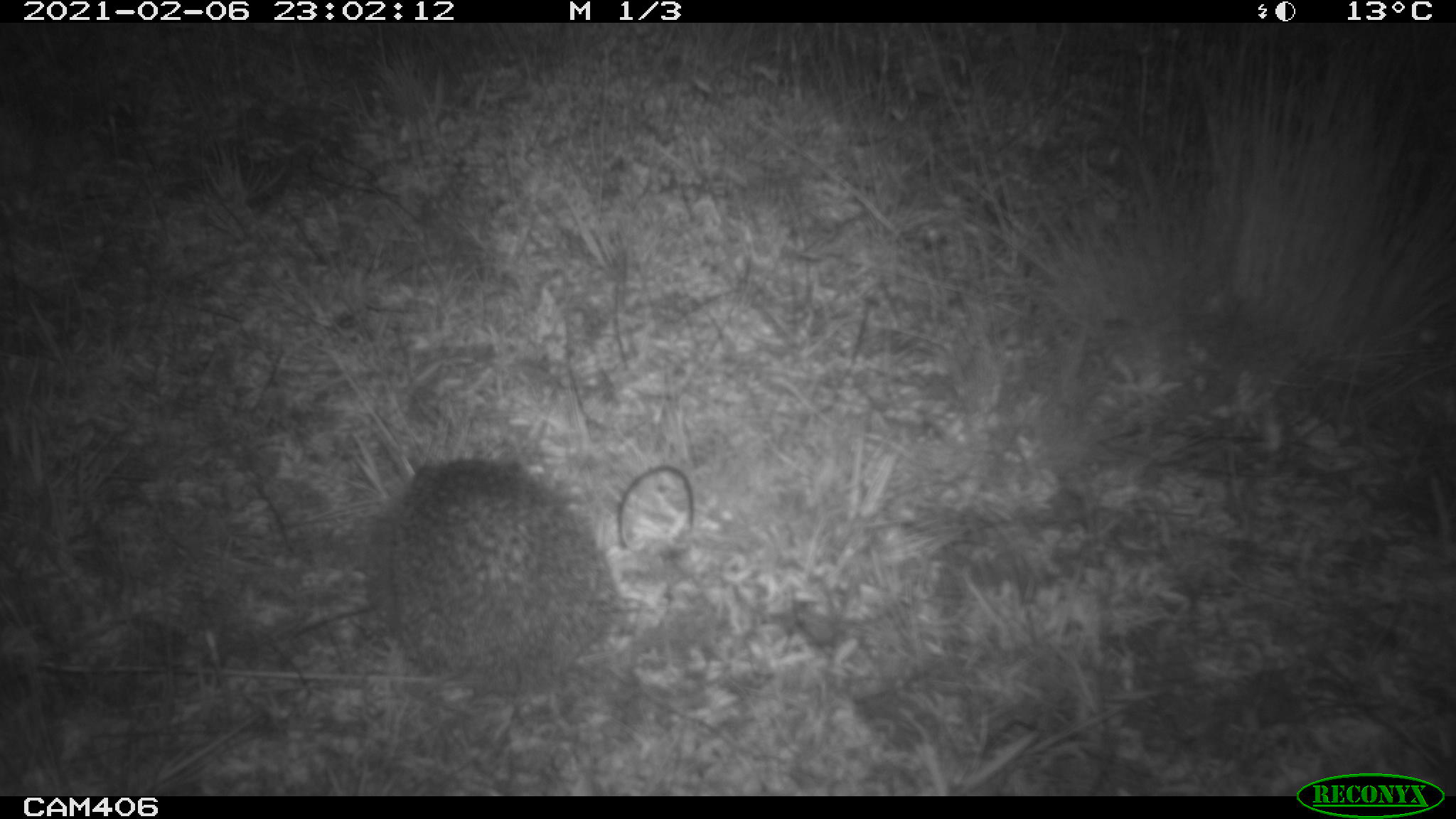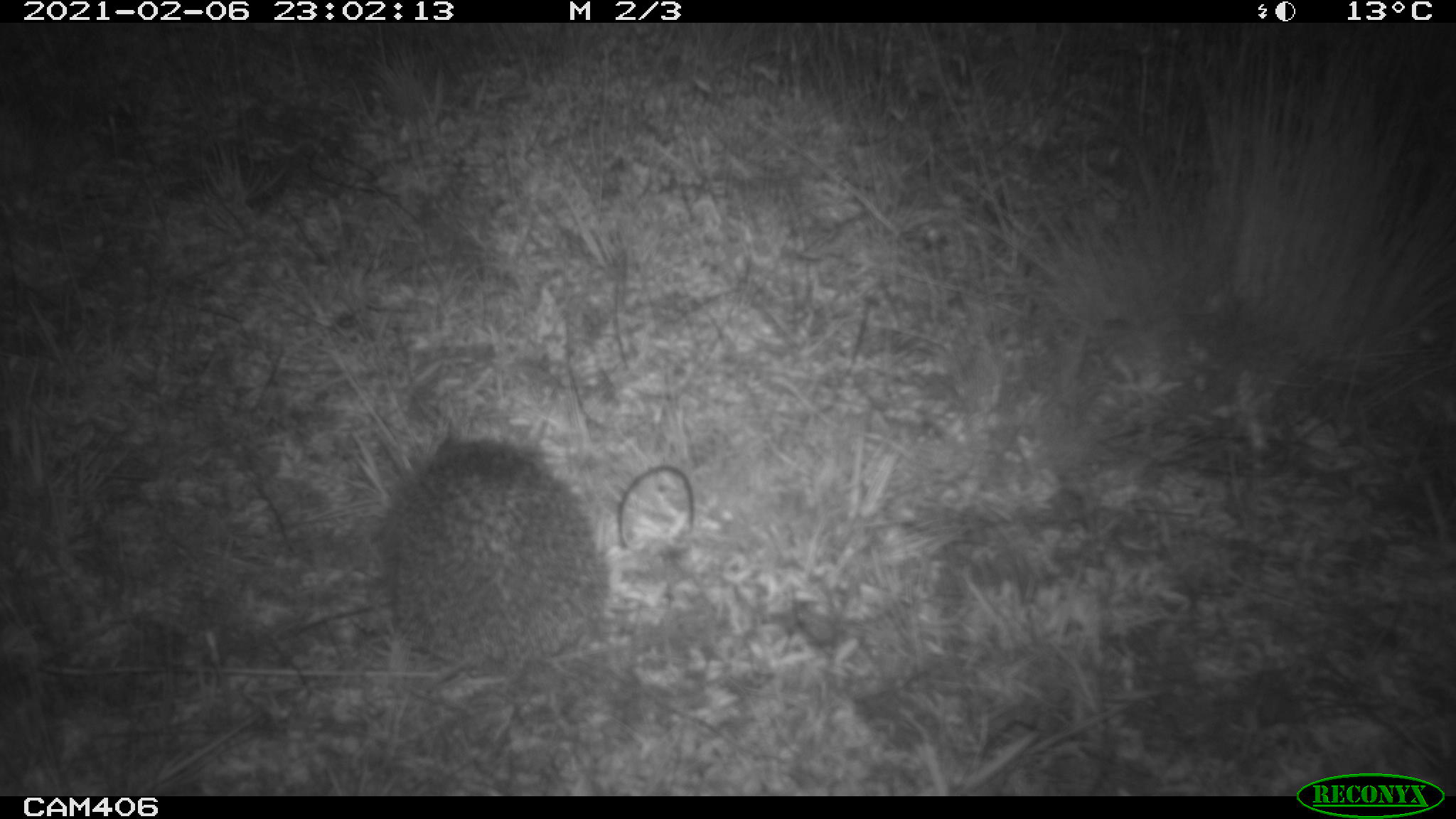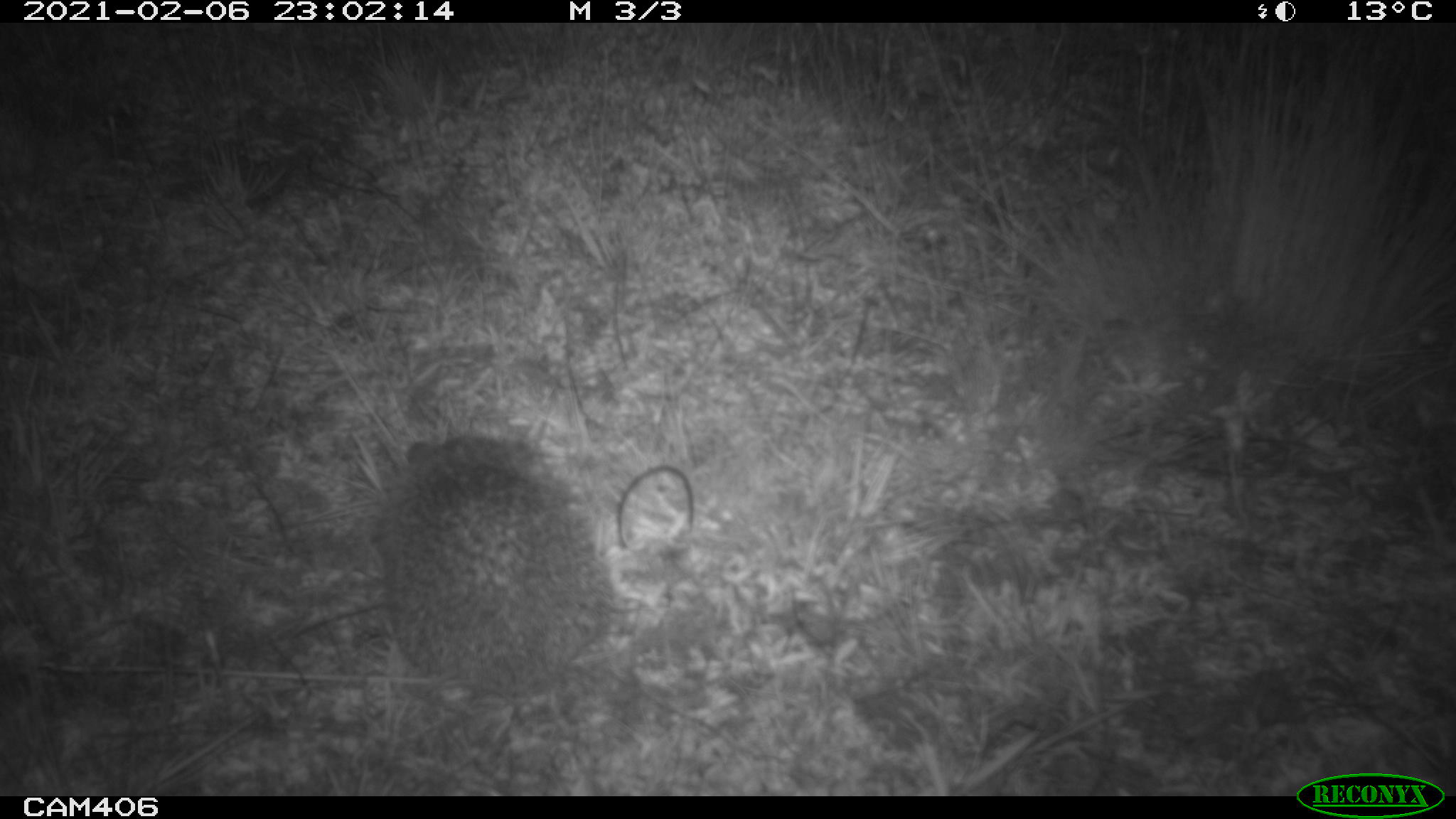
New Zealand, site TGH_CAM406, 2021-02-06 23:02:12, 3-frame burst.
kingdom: Animalia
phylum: Chordata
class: Mammalia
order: Eulipotyphla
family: Erinaceidae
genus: Erinaceus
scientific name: Erinaceus europaeus europaeus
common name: european hedgehog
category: hedgehog